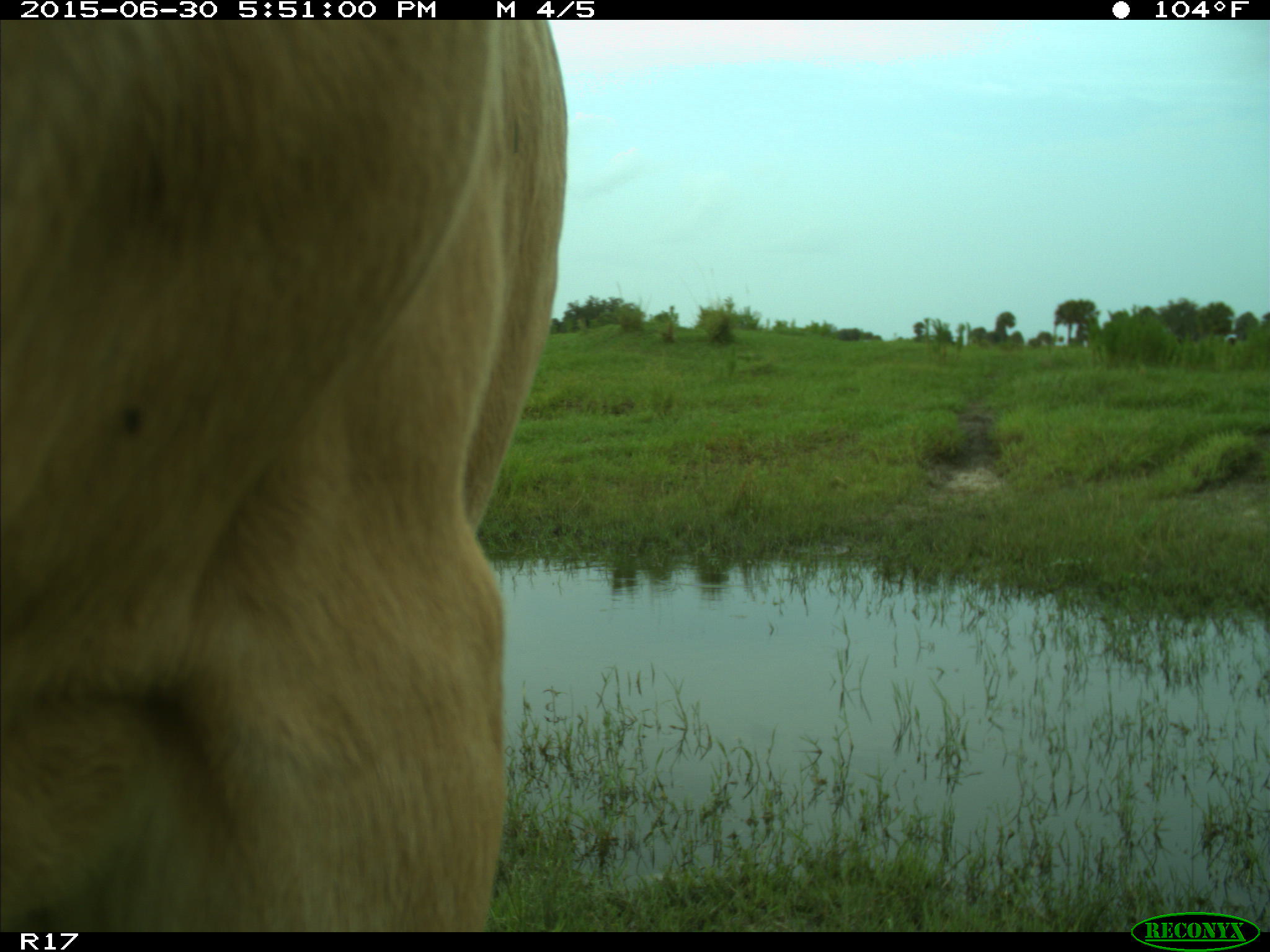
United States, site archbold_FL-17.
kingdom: Animalia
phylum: Chordata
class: Mammalia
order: Artiodactyla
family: Bovidae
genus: Bos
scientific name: Bos taurus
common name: domestic cow